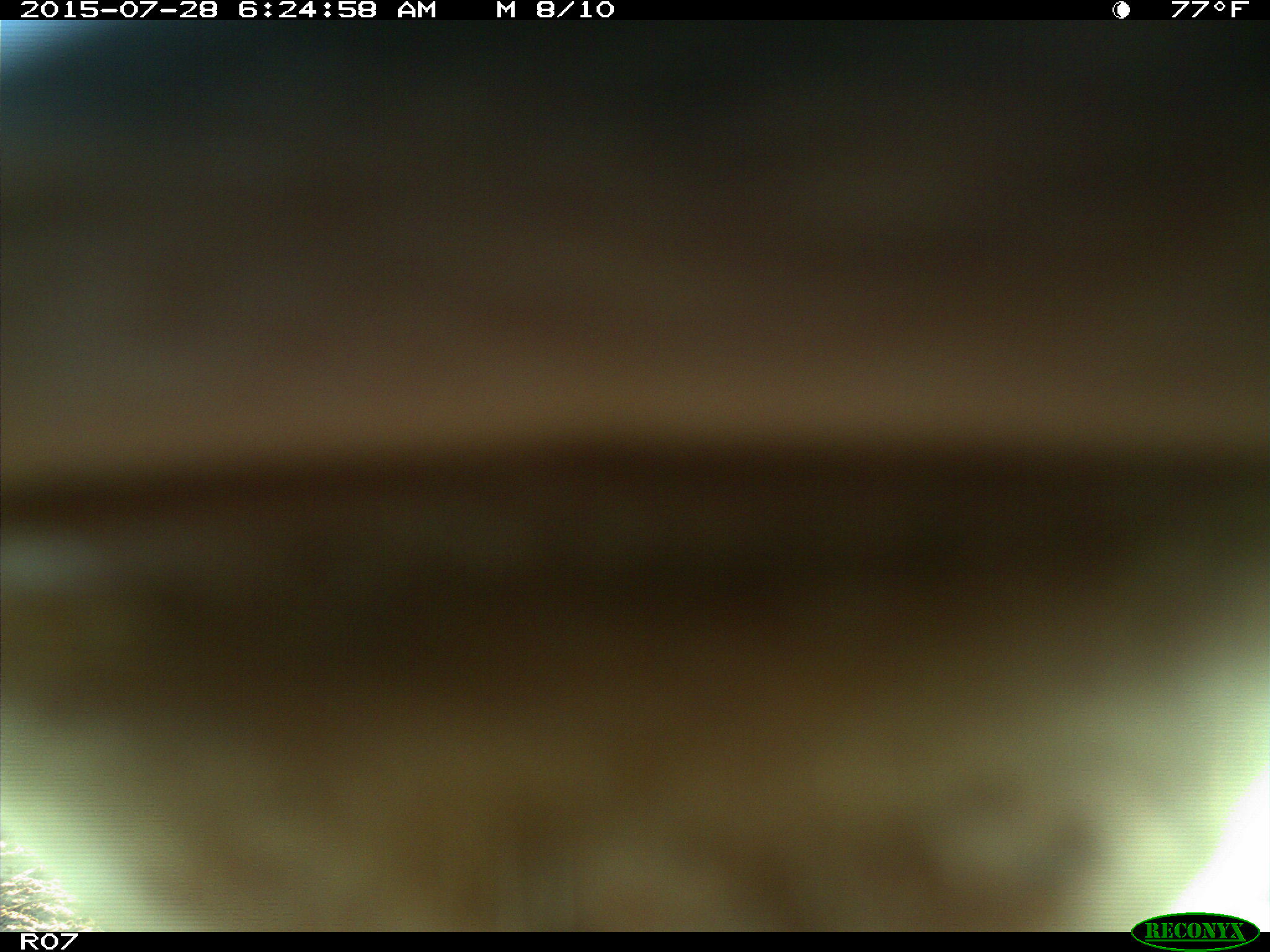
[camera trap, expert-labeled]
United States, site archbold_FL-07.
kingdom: Animalia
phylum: Chordata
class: Mammalia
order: Artiodactyla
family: Bovidae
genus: Bos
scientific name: Bos taurus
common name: domestic cow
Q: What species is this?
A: Bos taurus (domestic cow).